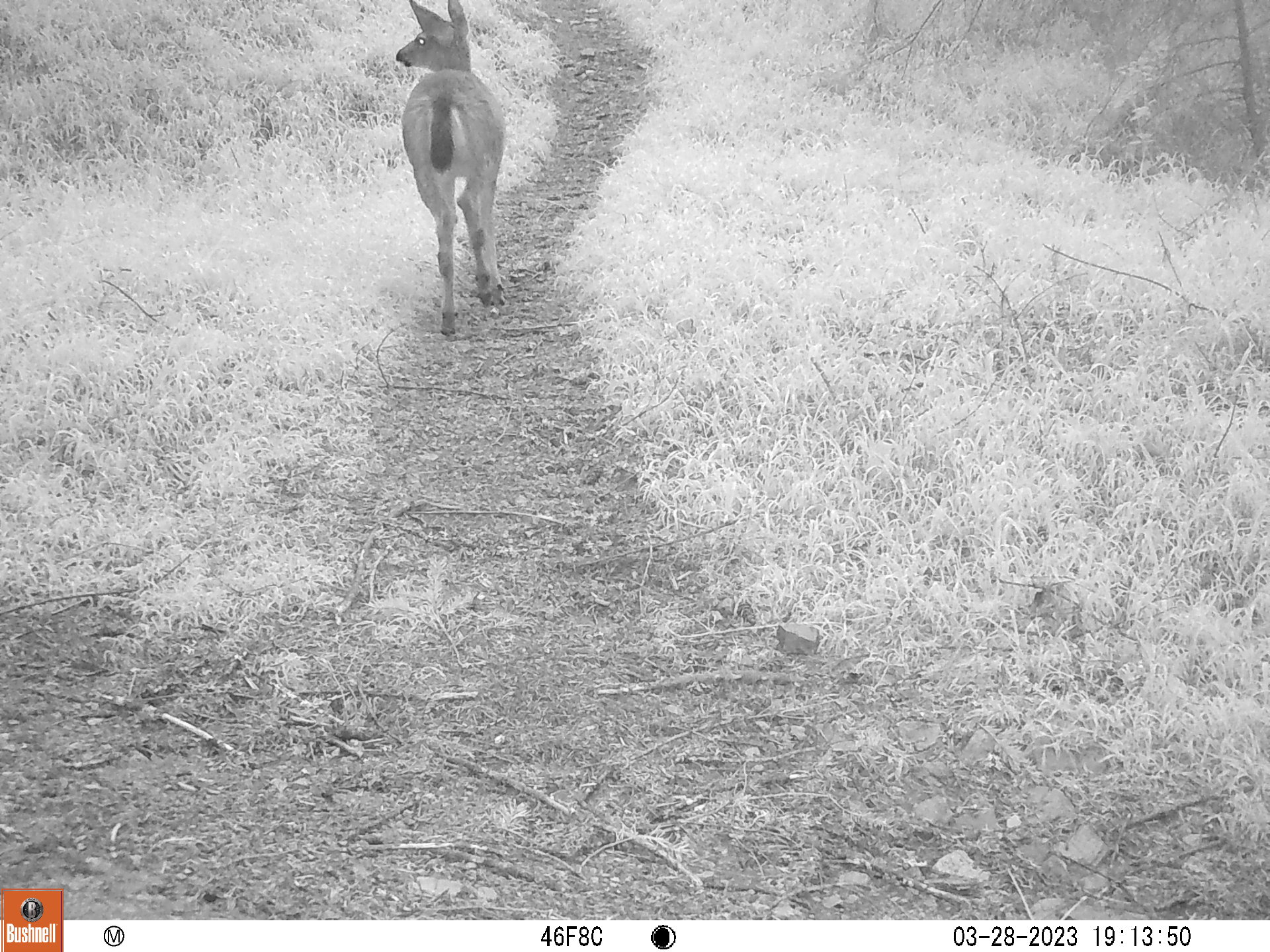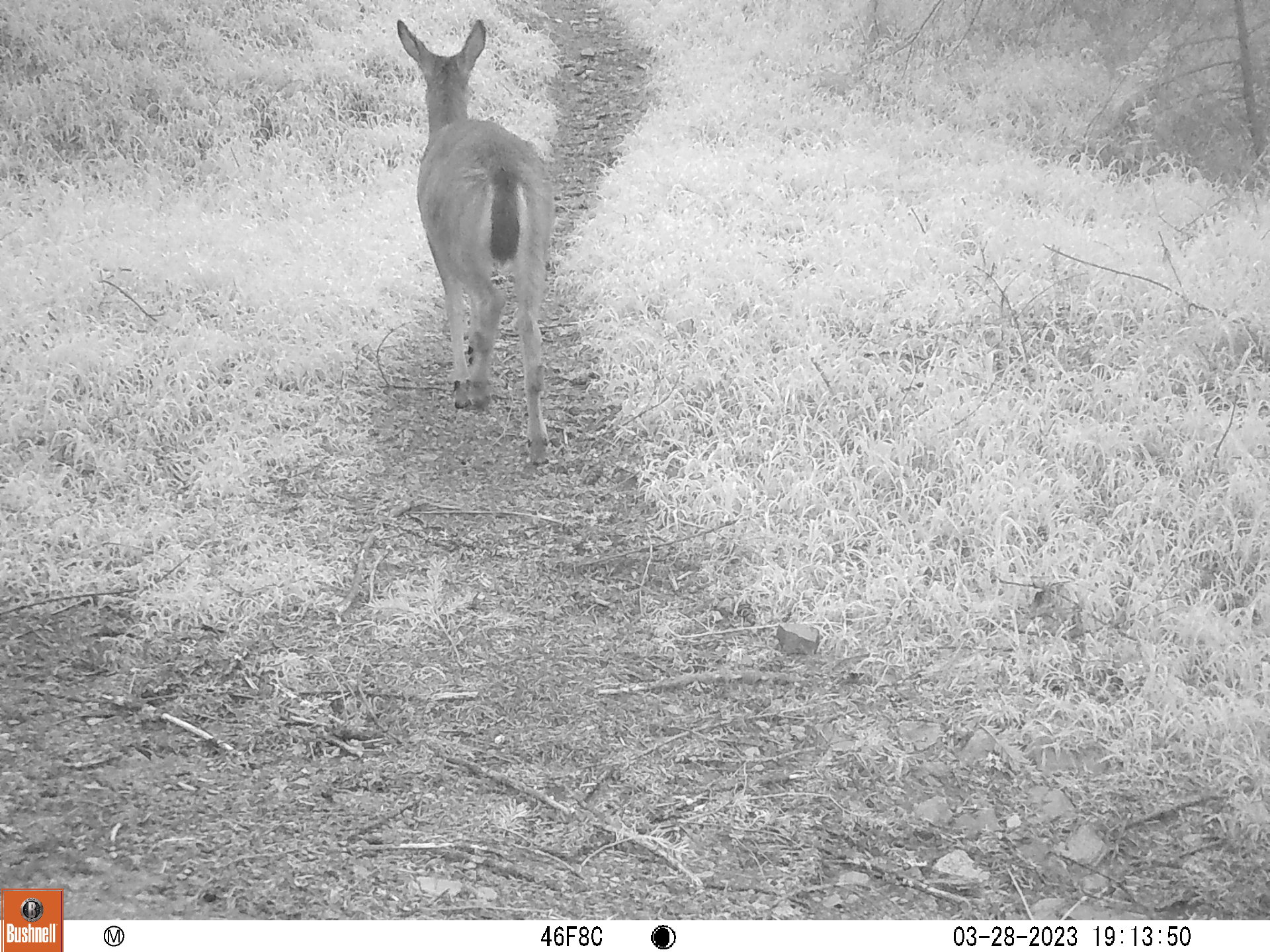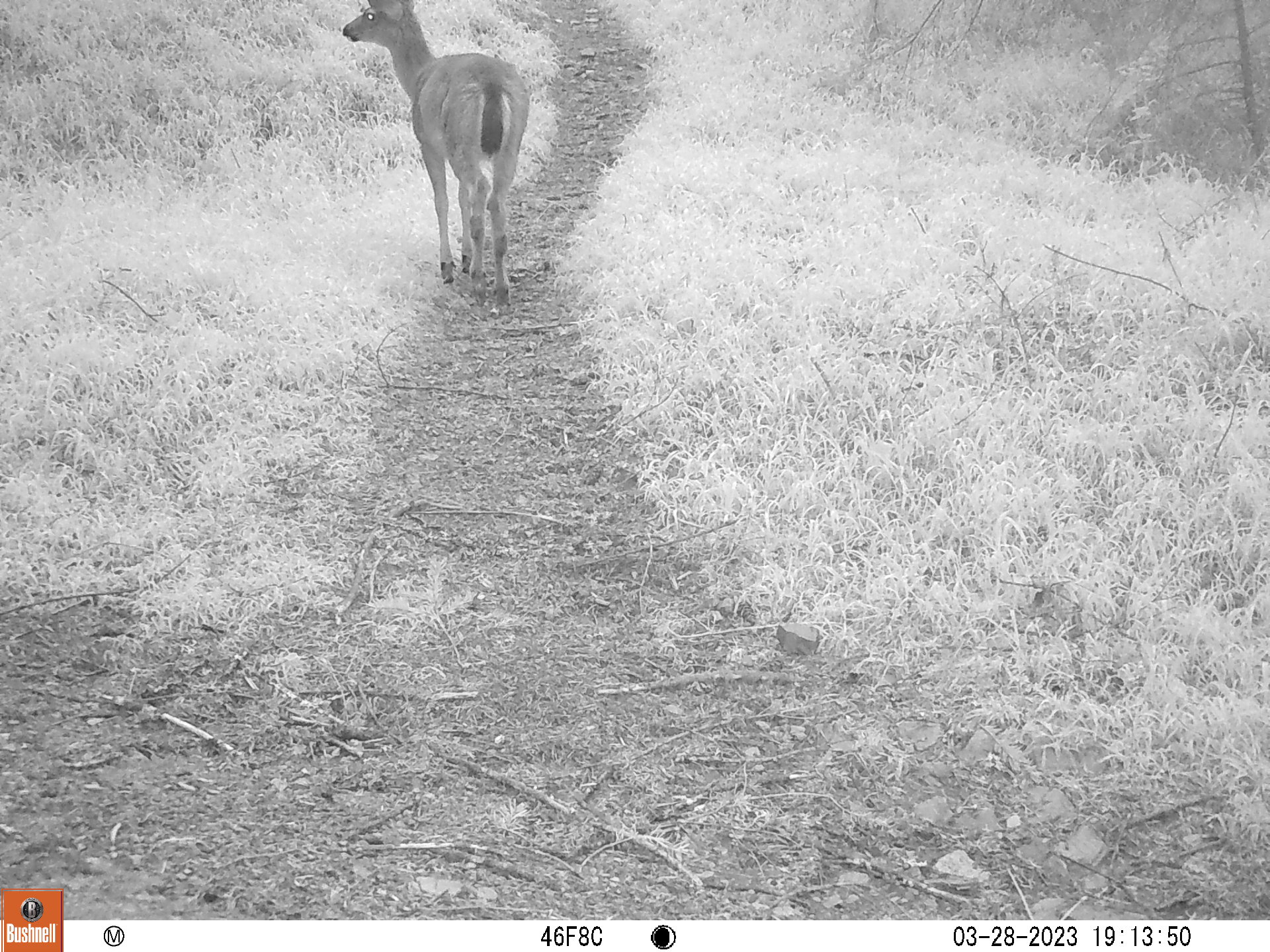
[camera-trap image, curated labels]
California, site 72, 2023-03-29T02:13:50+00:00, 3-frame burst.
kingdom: Animalia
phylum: Chordata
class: Mammalia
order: Artiodactyla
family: Cervidae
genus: Odocoileus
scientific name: Odocoileus hemionus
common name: mule deer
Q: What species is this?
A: Mule deer (Odocoileus hemionus).